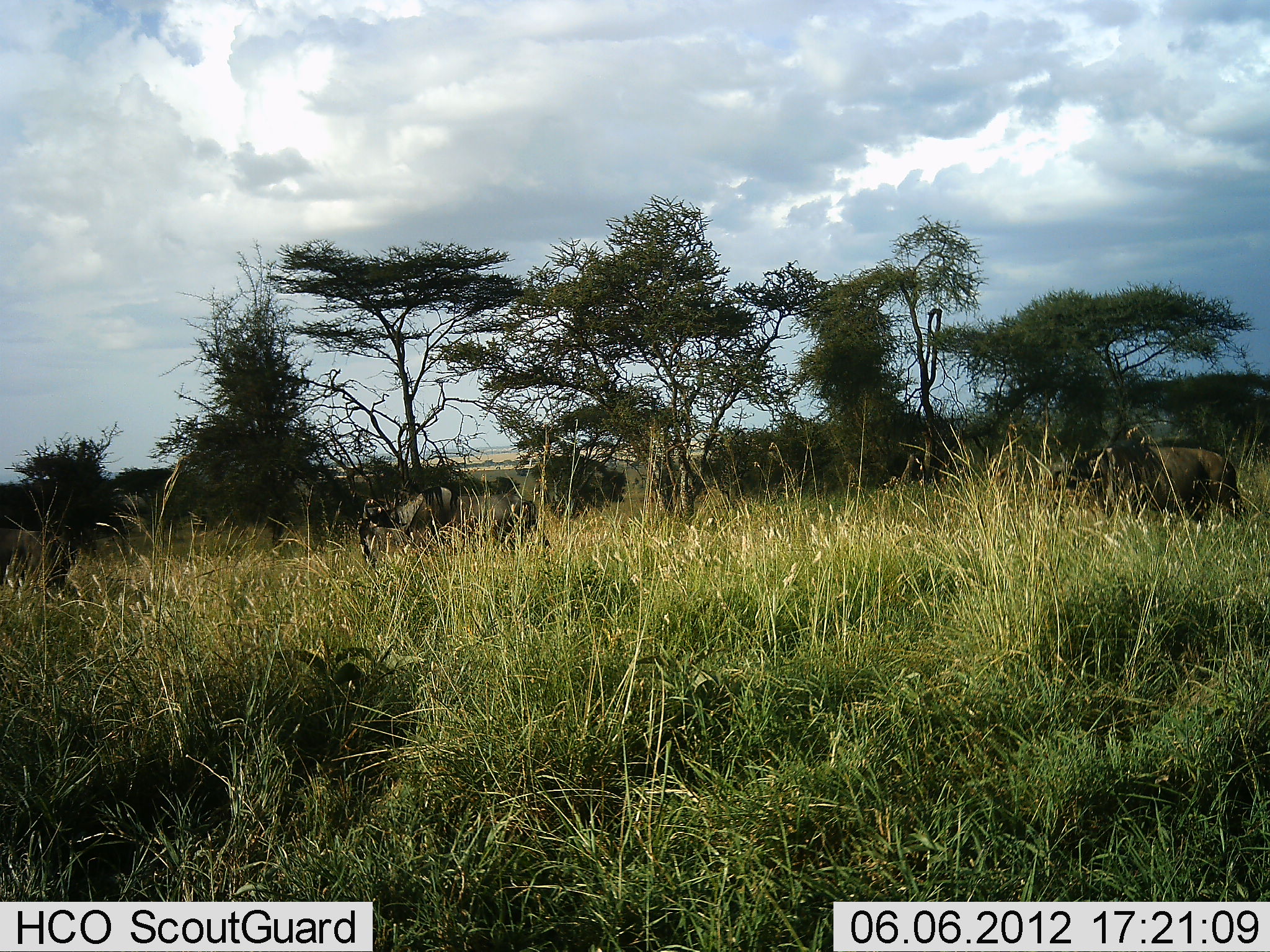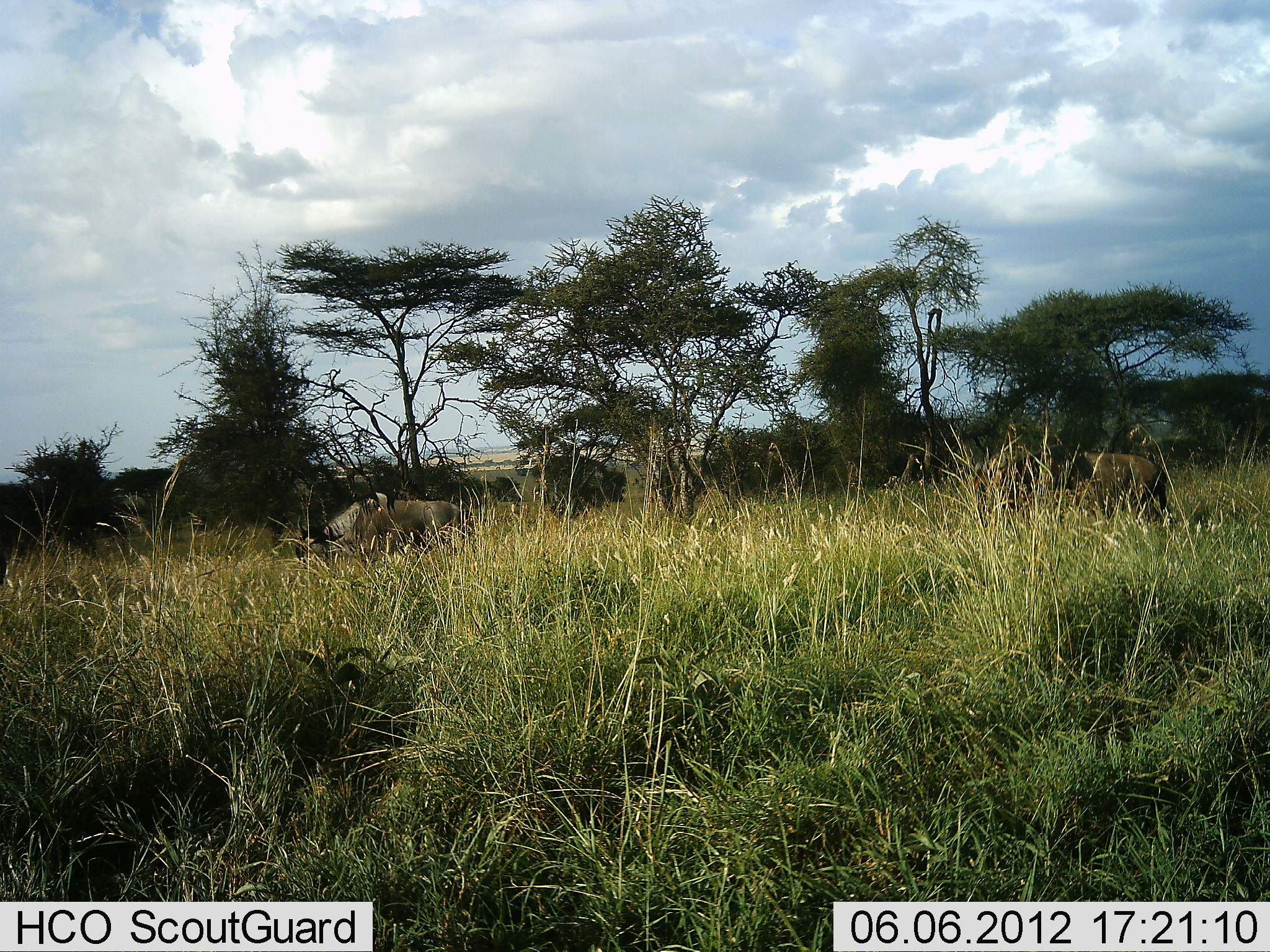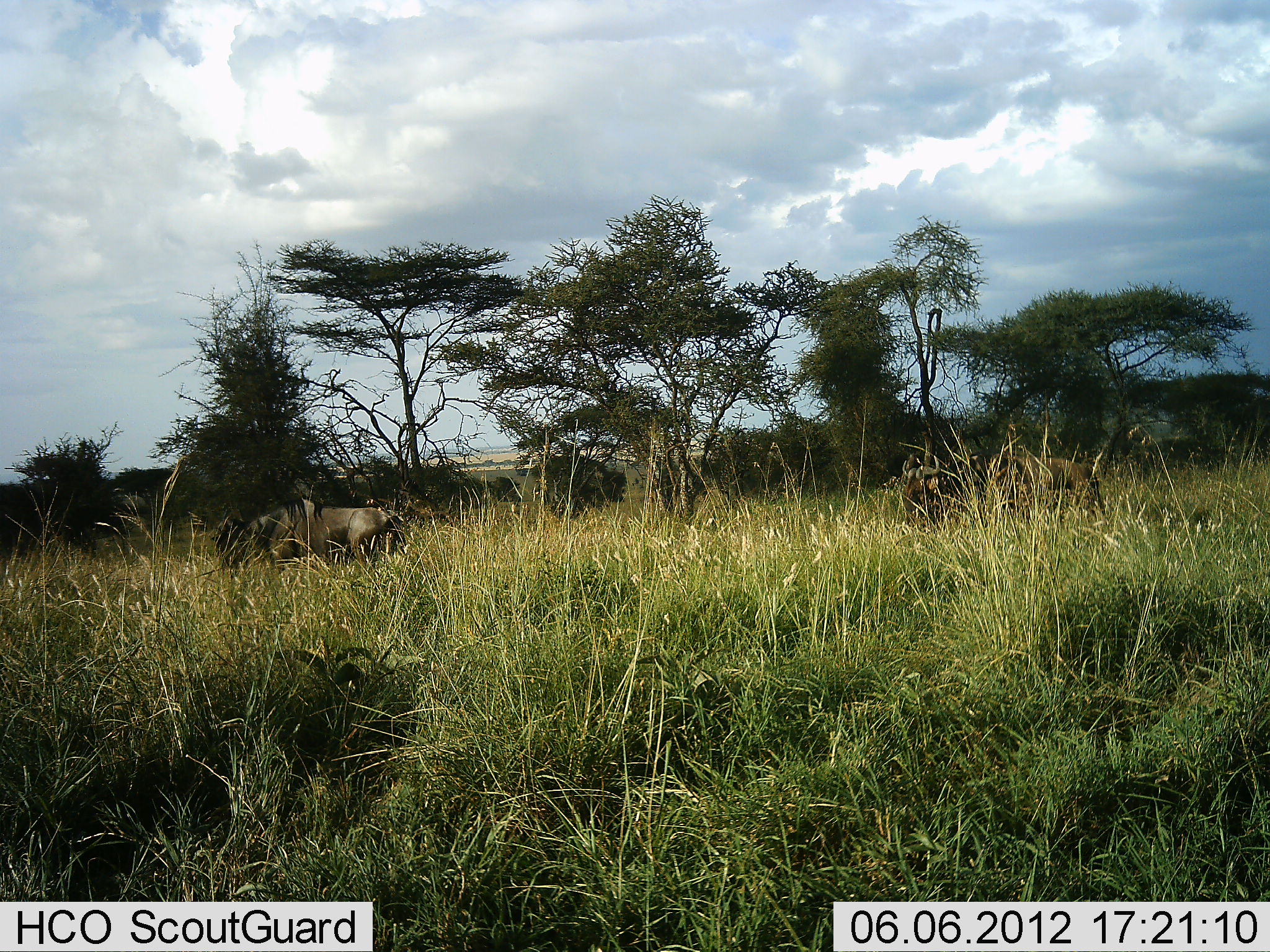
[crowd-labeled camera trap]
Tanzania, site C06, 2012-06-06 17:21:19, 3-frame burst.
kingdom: Animalia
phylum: Chordata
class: Mammalia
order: Artiodactyla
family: Bovidae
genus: Connochaetes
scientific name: Connochaetes taurinus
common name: blue wildebeest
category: wildebeest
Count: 3.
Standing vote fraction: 0%.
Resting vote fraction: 0%.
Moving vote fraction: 100%.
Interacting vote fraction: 0%.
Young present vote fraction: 0%.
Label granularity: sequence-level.